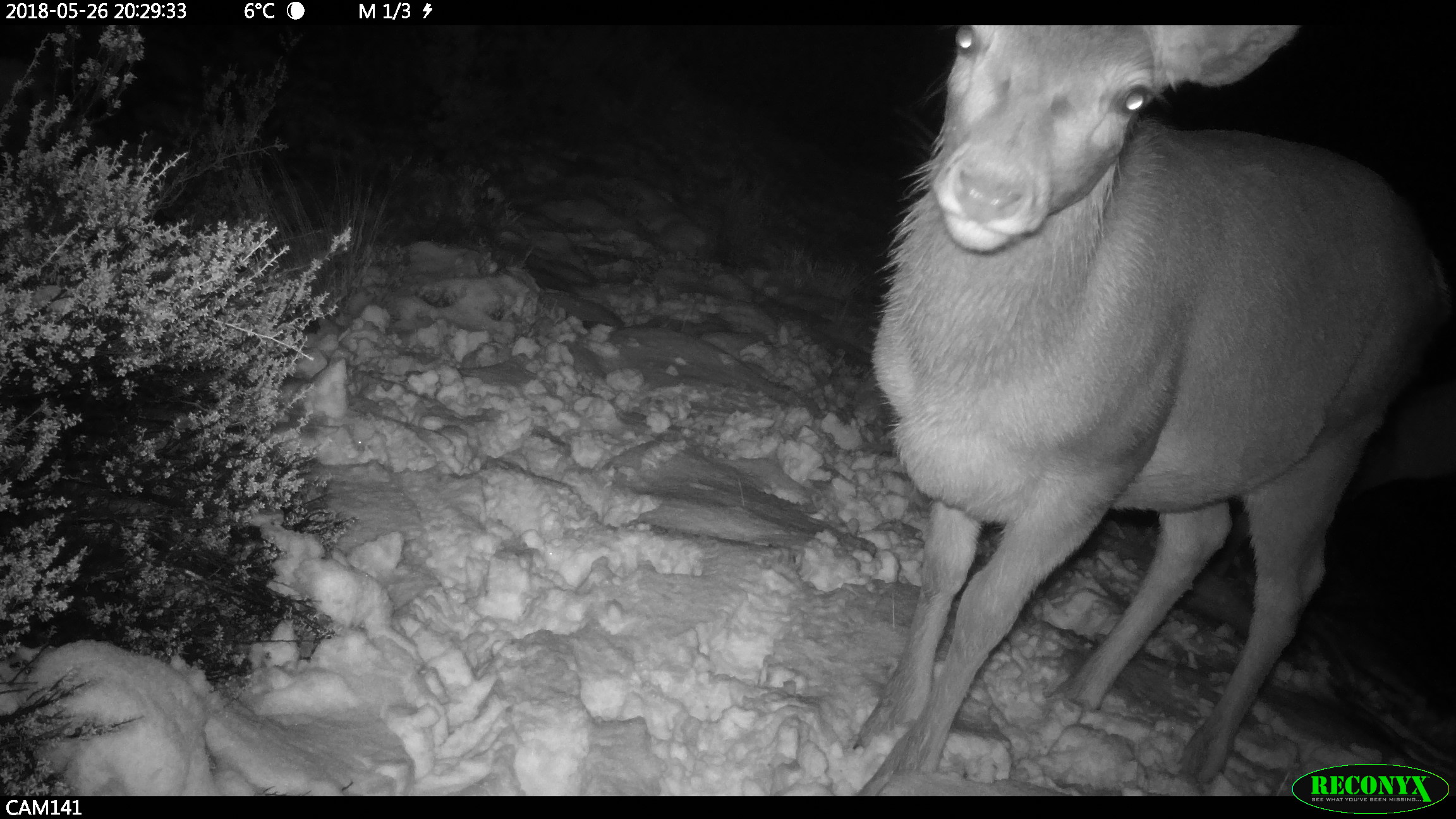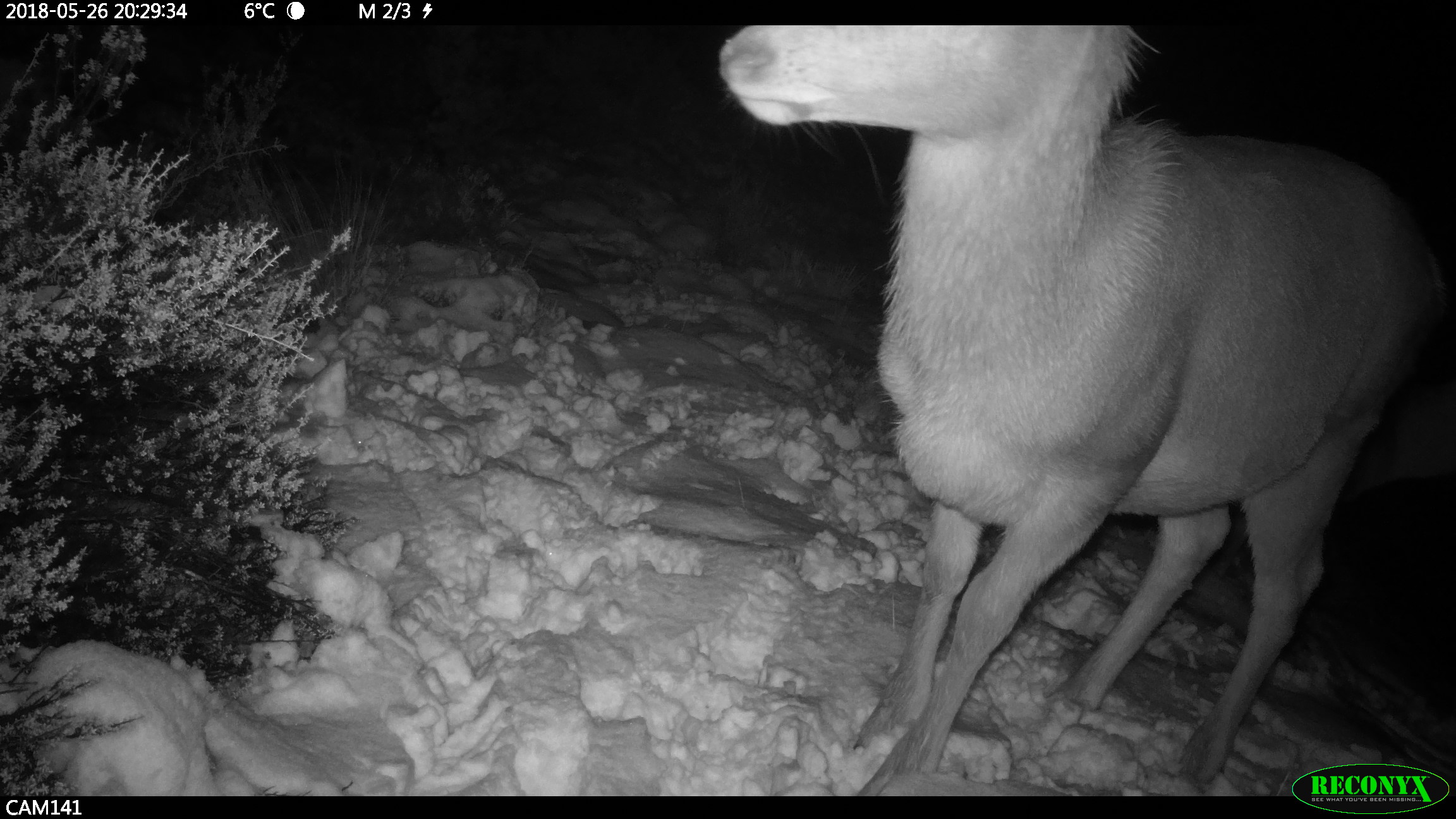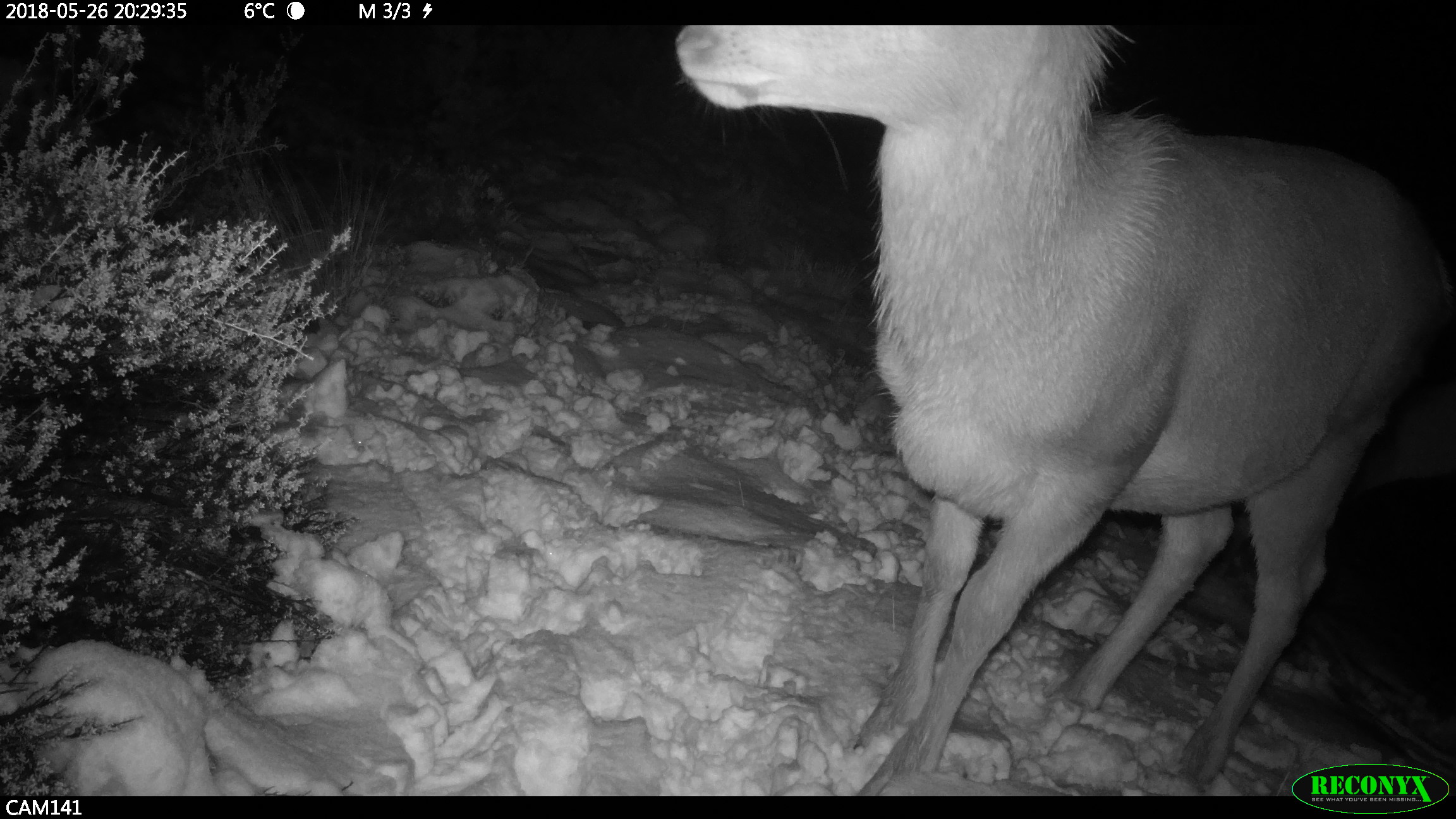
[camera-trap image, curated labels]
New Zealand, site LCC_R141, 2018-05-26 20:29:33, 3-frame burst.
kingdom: Animalia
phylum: Chordata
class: Mammalia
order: Artiodactyla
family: Cervidae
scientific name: Cervidae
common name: deer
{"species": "deer (Cervidae)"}